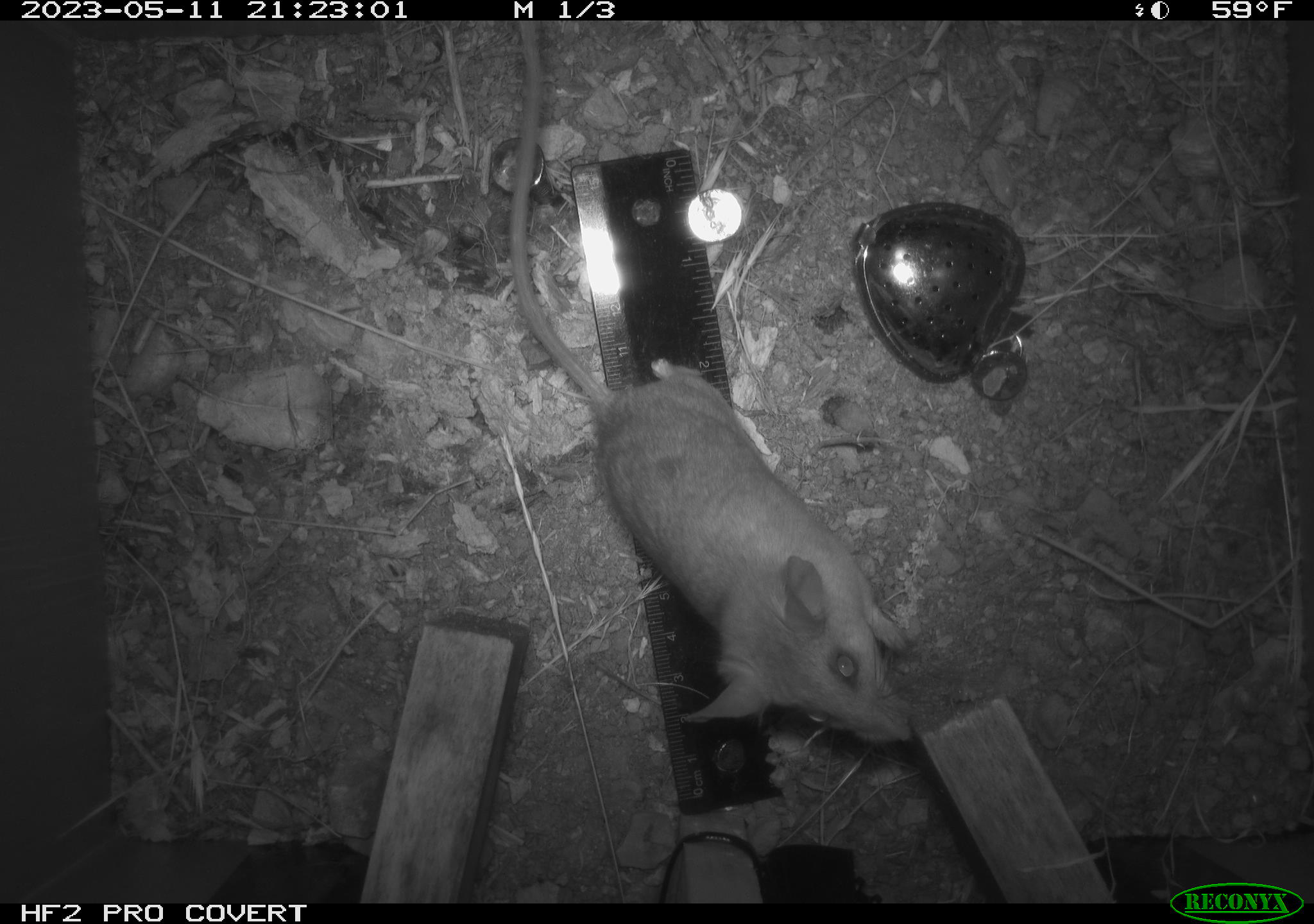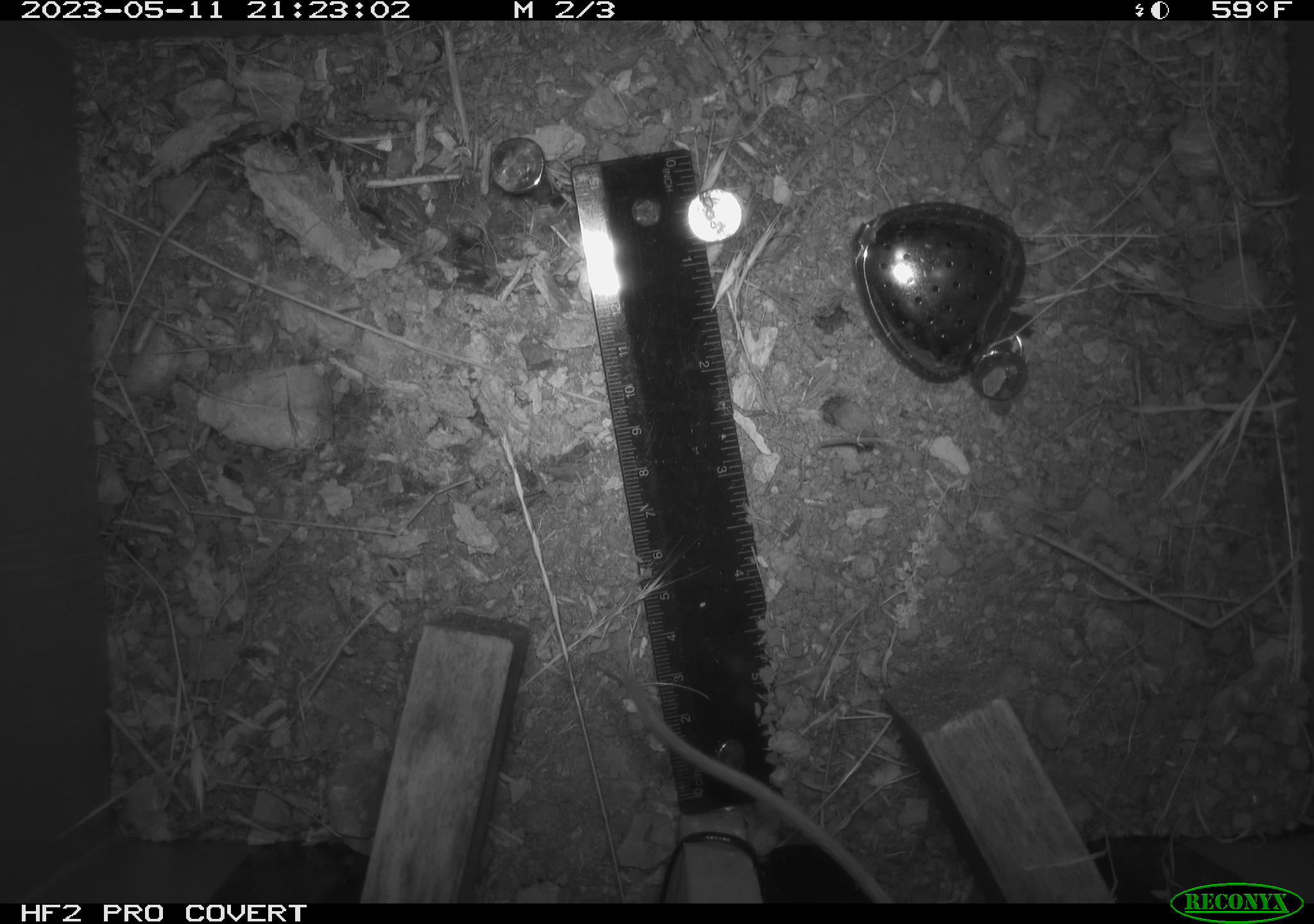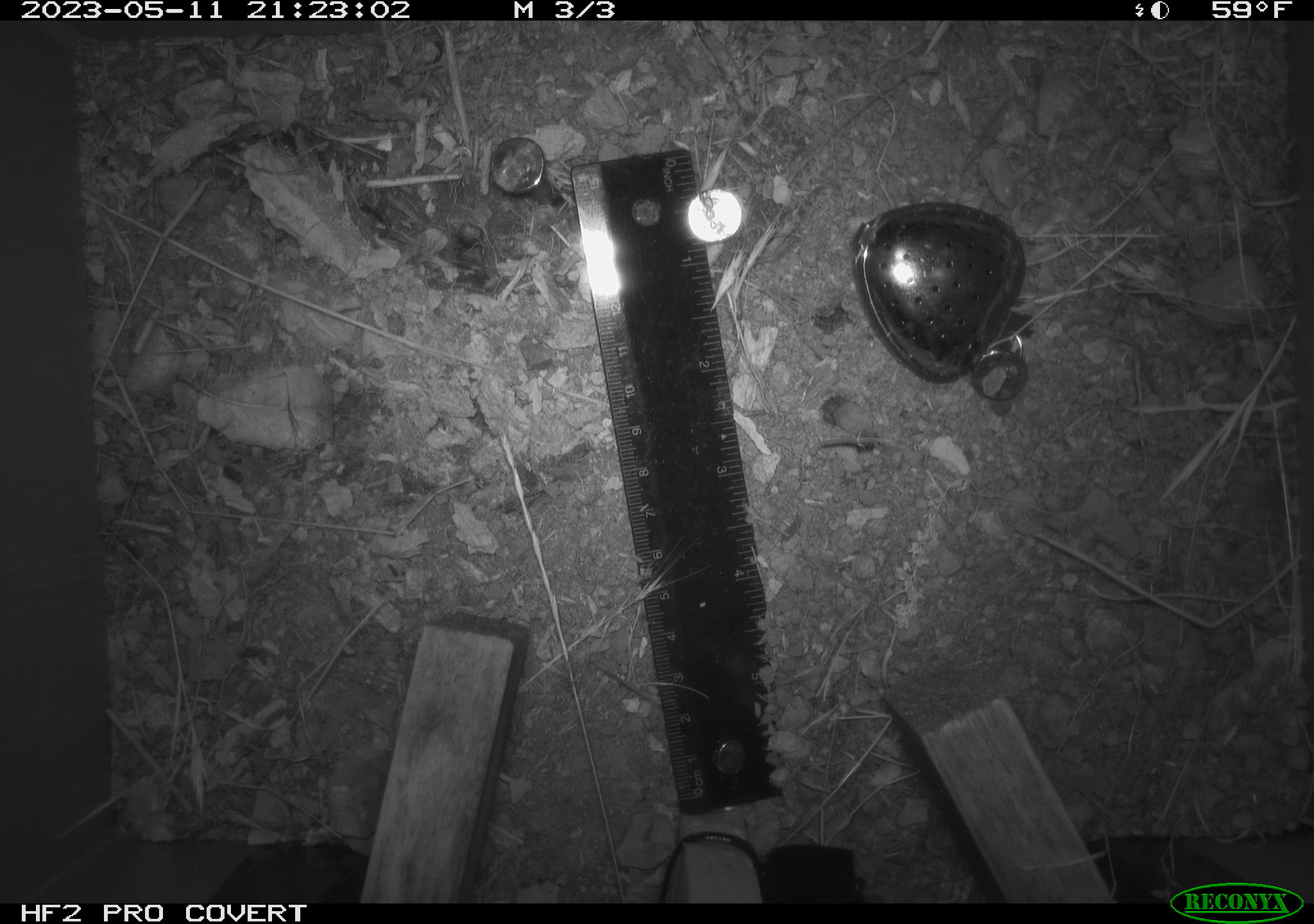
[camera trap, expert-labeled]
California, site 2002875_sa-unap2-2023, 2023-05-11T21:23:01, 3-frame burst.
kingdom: Animalia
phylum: Chordata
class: Mammalia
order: Rodentia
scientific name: Rodentia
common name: mouse species